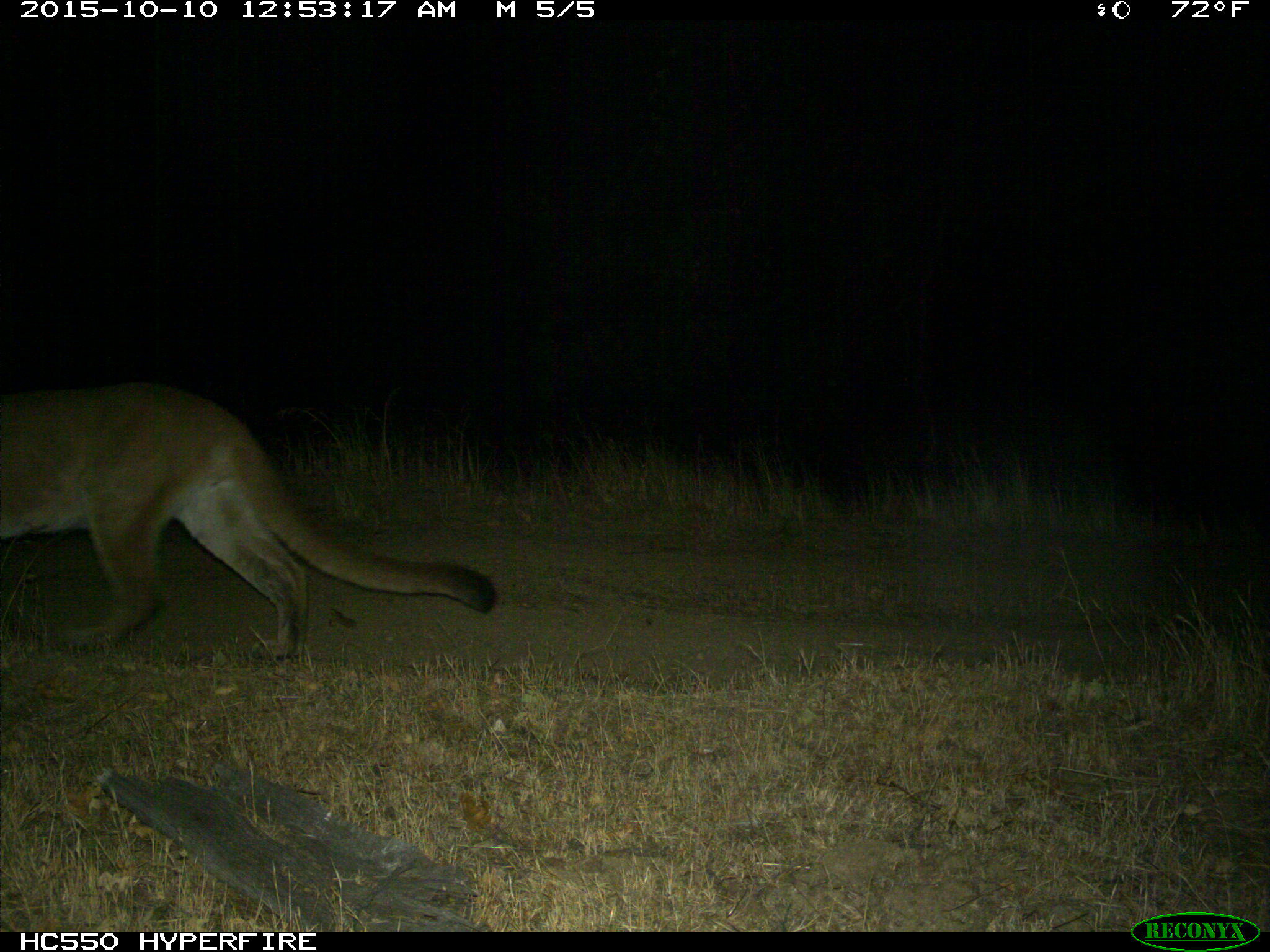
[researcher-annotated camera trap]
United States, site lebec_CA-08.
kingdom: Animalia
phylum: Chordata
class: Mammalia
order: Carnivora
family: Felidae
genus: Puma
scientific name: Puma concolor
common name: mountain lion